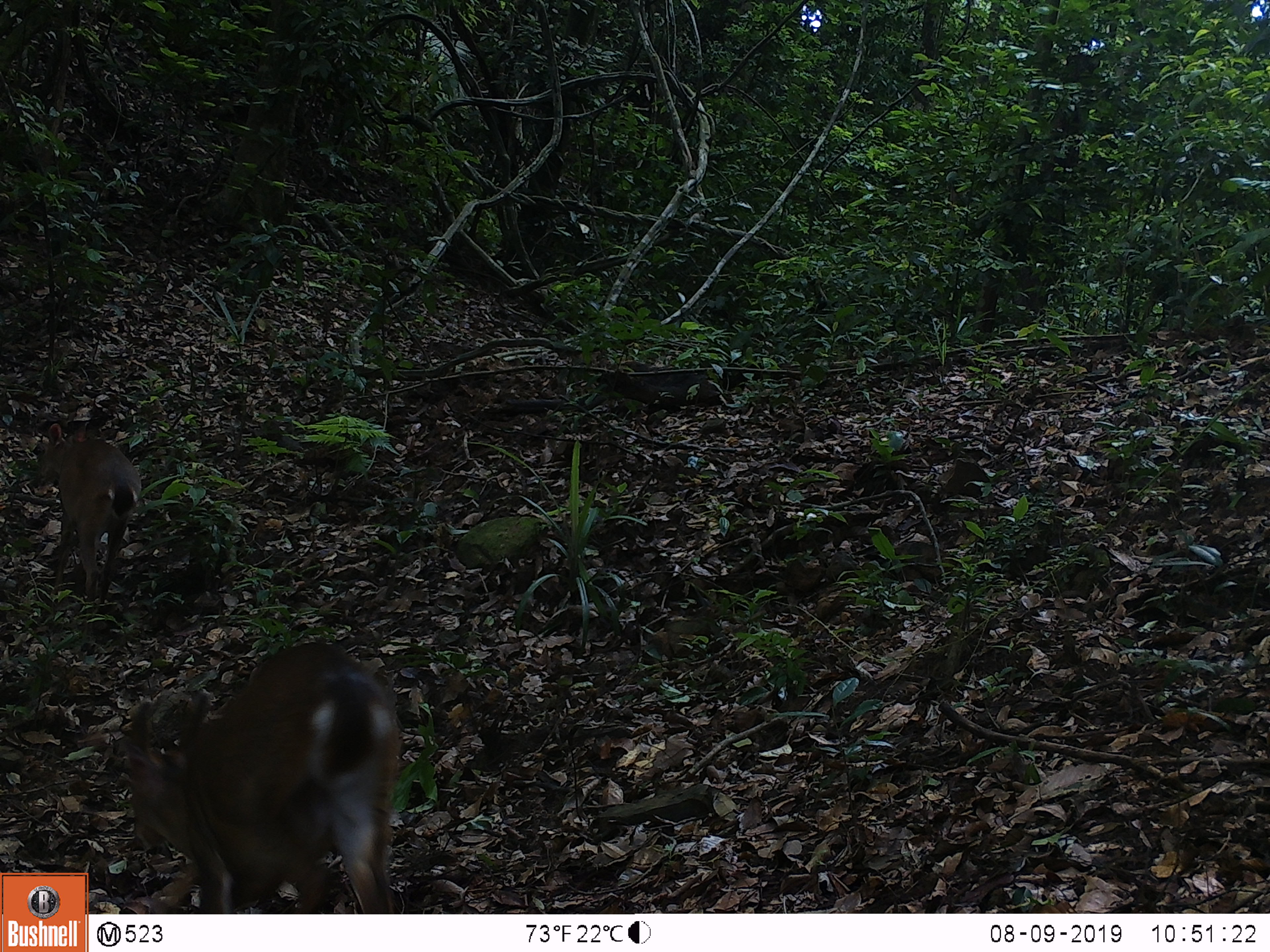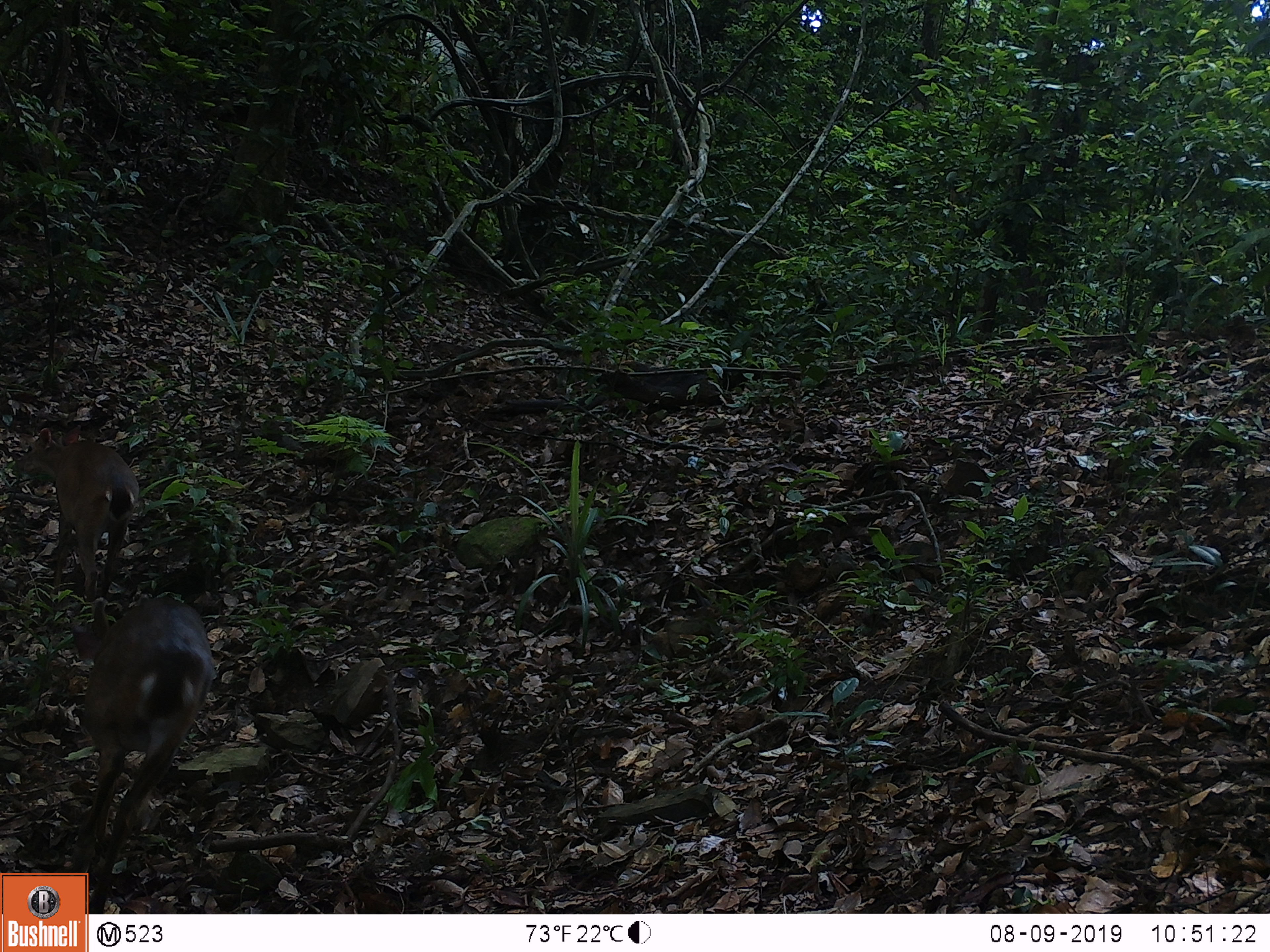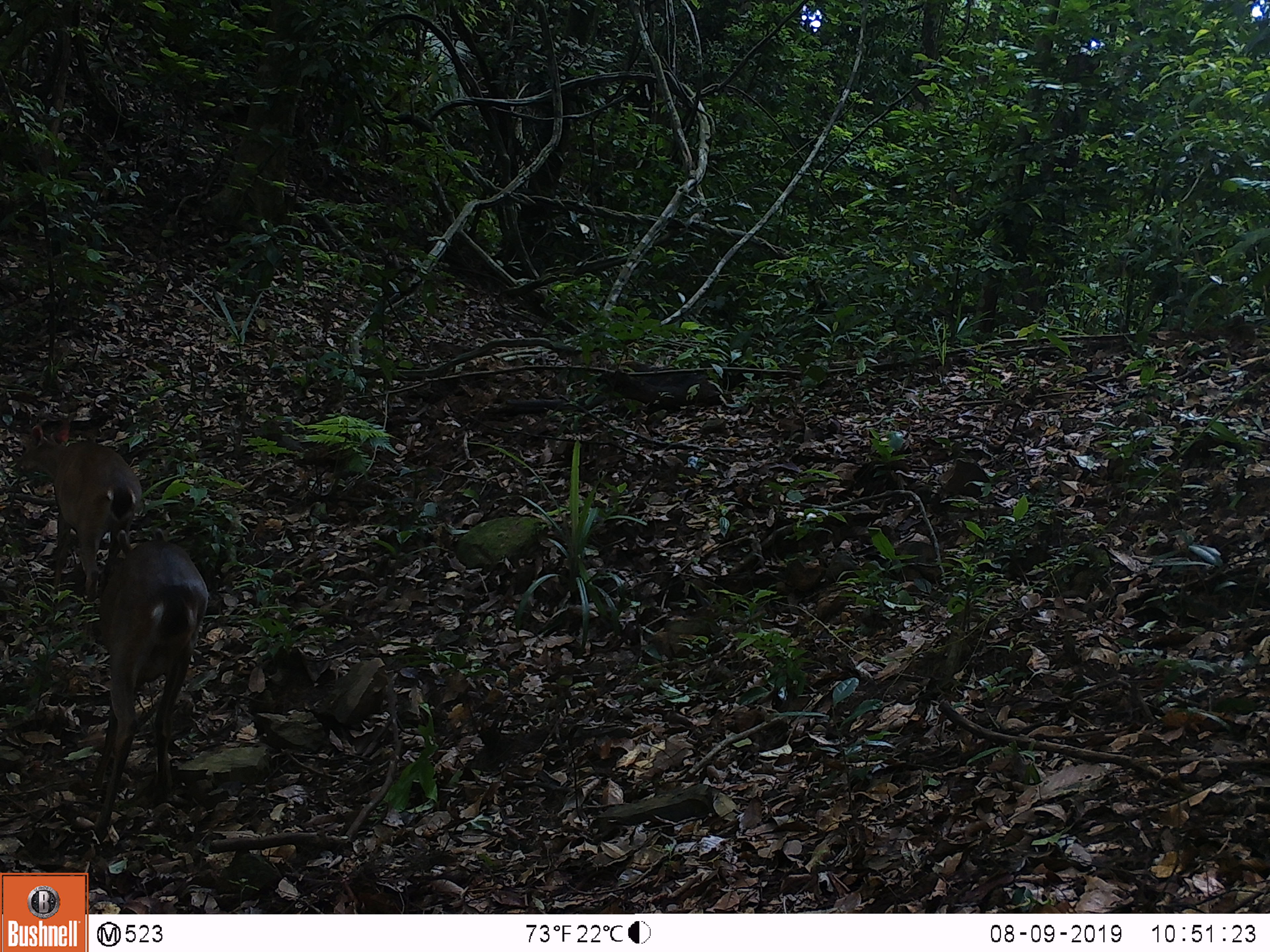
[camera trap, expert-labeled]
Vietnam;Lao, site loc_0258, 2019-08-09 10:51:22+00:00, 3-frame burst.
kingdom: Animalia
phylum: Chordata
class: Mammalia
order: Artiodactyla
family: Cervidae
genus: Muntiacus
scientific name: Muntiacus vuquangensis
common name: large-antlered muntjac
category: large antlered muntjac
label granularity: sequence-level